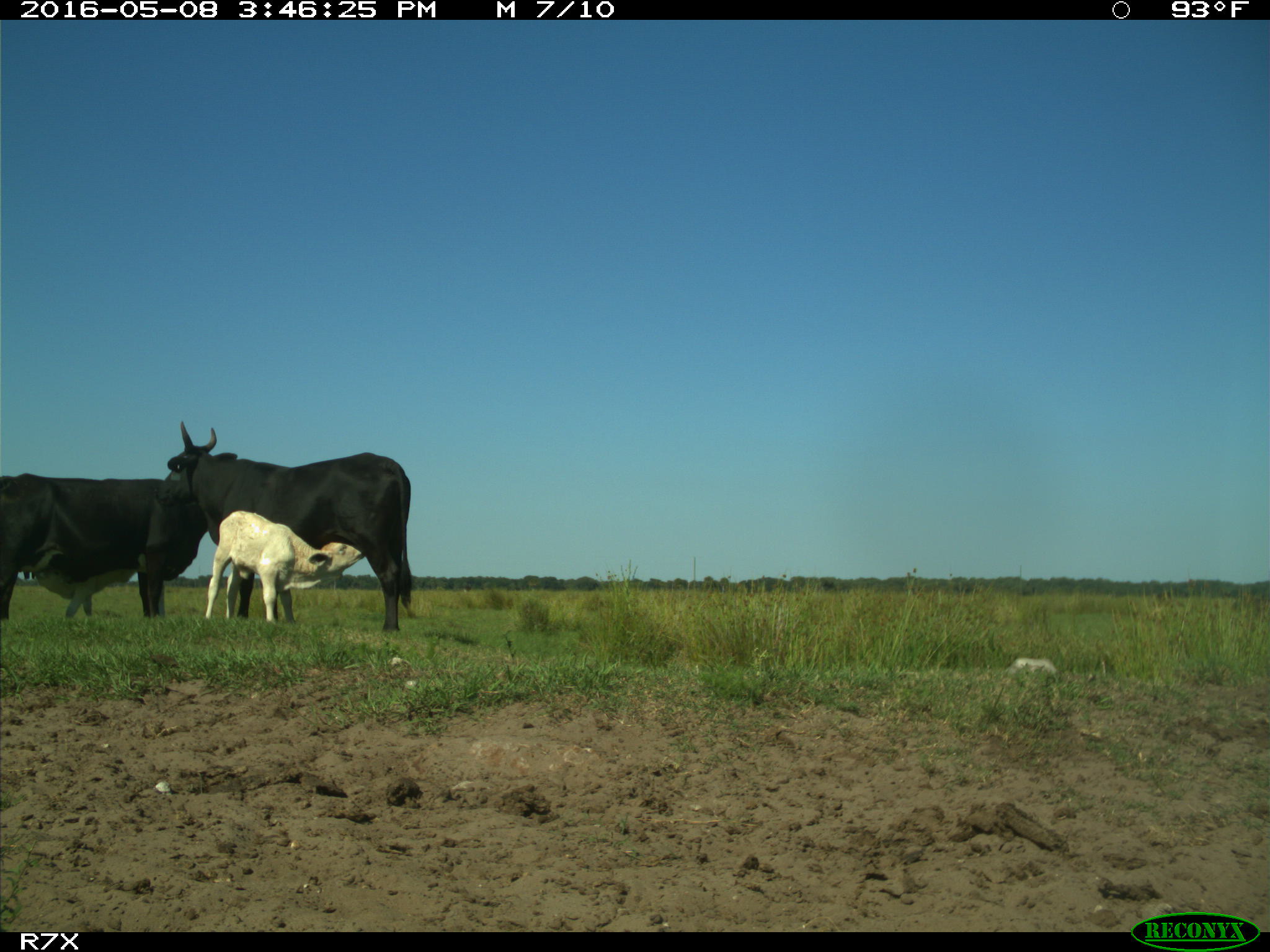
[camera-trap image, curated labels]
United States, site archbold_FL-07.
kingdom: Animalia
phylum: Chordata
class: Mammalia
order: Artiodactyla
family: Bovidae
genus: Bos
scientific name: Bos taurus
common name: domestic cow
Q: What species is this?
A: Bos taurus (domestic cow).